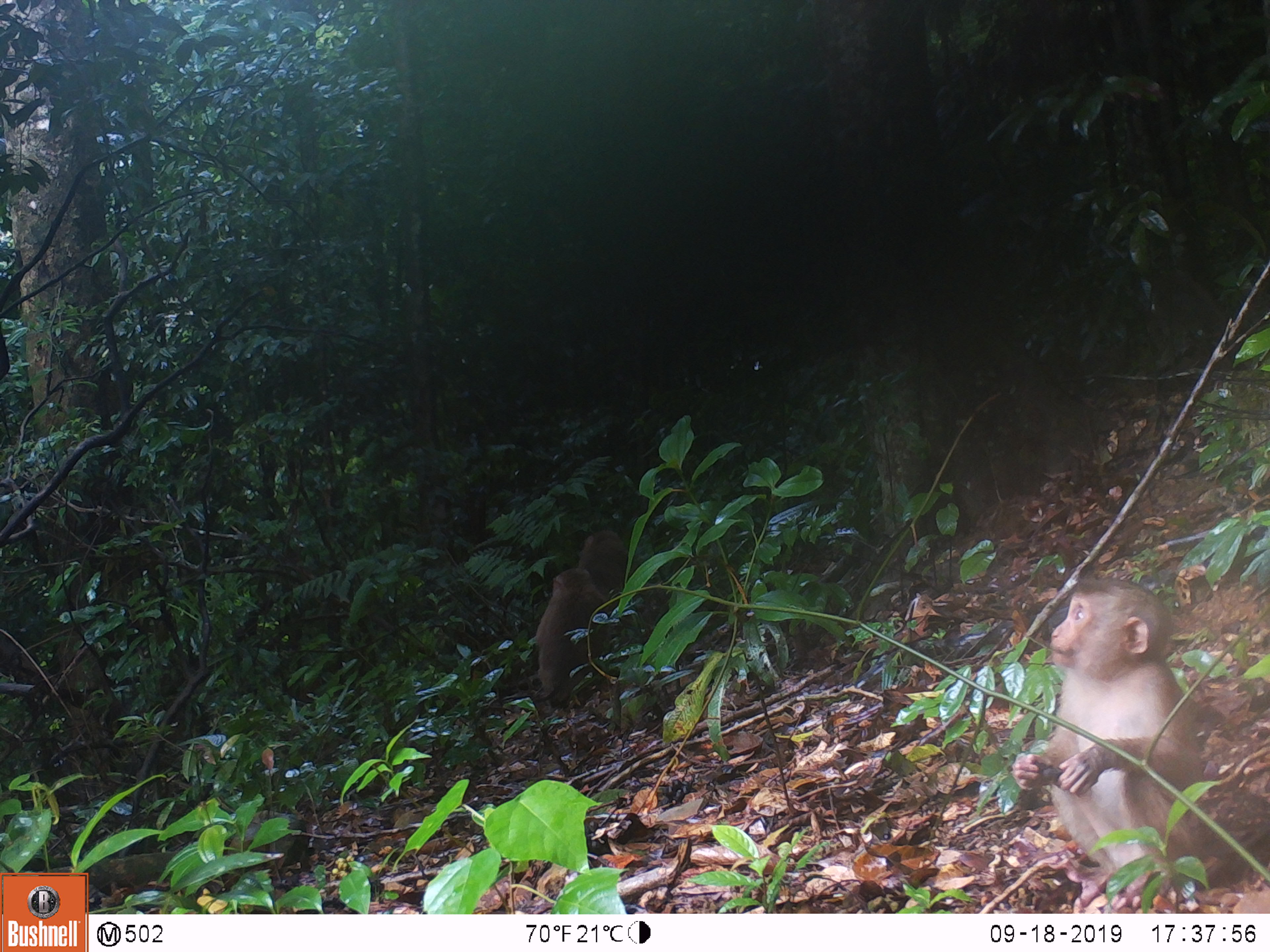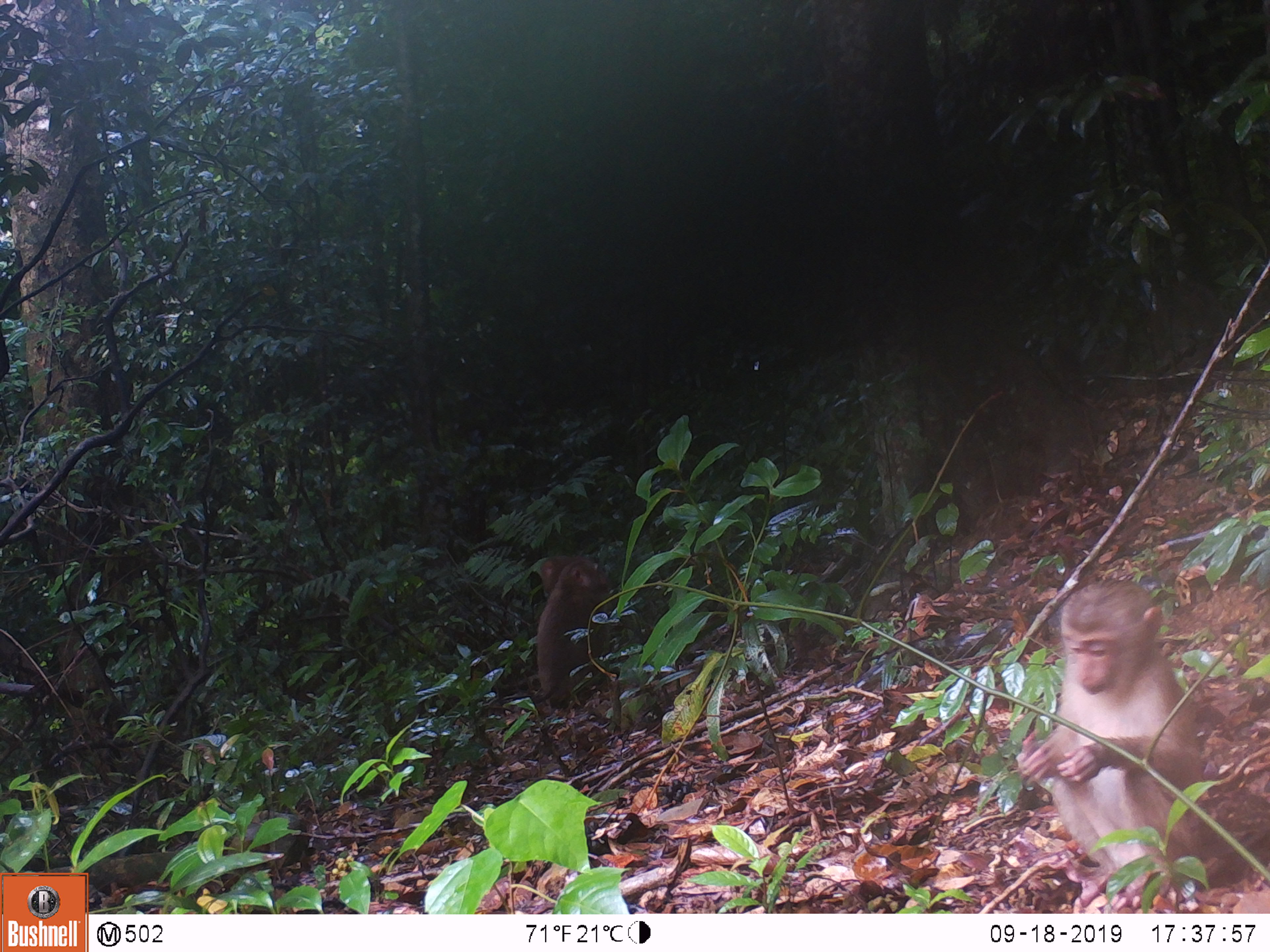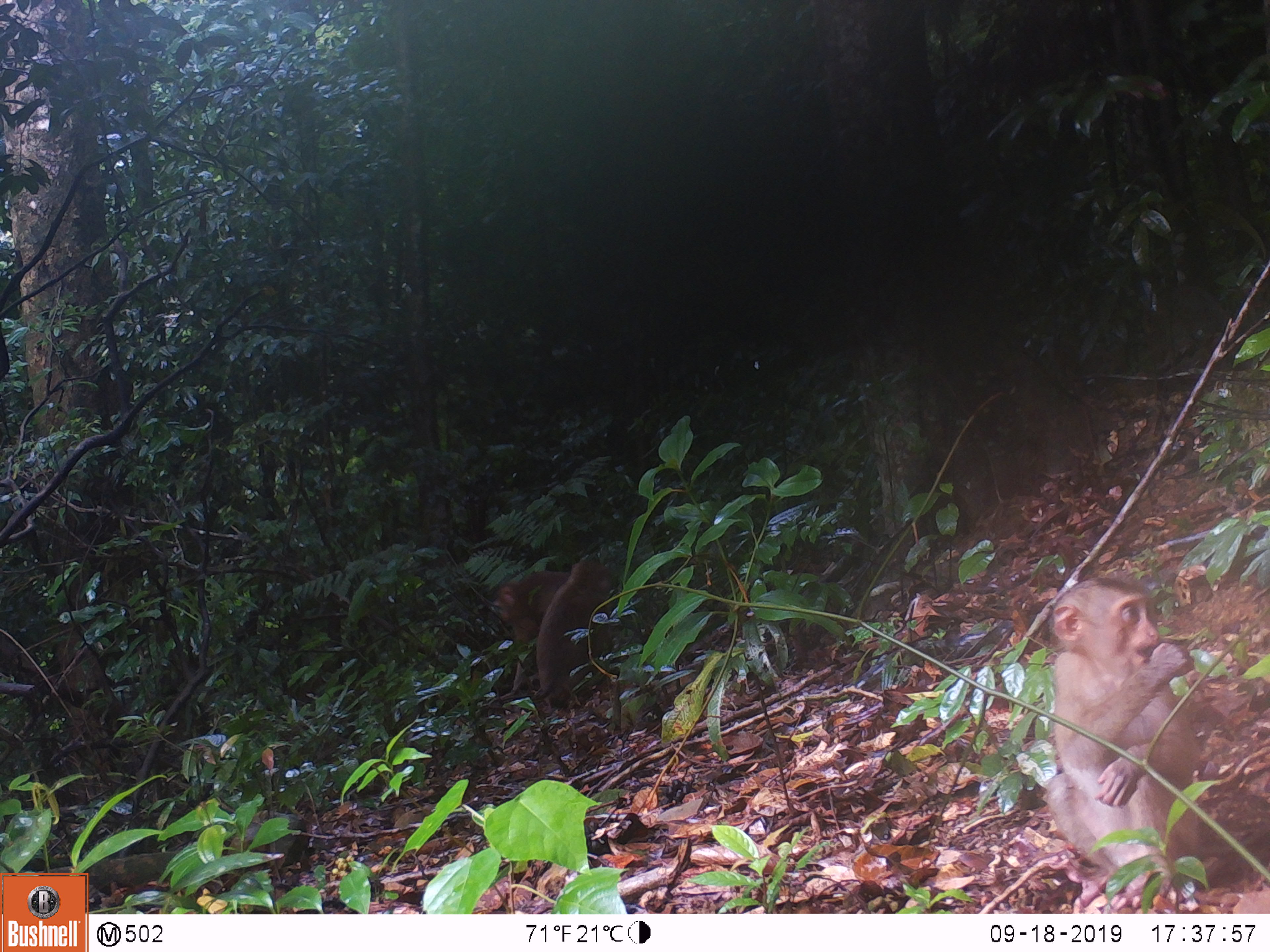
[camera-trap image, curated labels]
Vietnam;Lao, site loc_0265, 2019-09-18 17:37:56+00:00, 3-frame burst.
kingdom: Animalia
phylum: Chordata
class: Mammalia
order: Primates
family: Cercopithecidae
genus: Macaca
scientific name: Macaca nemestrina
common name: pig-tailed macaque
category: pig tailed macaque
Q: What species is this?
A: Pig tailed macaque (pig-tailed macaque) (Macaca nemestrina).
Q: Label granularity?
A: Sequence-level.